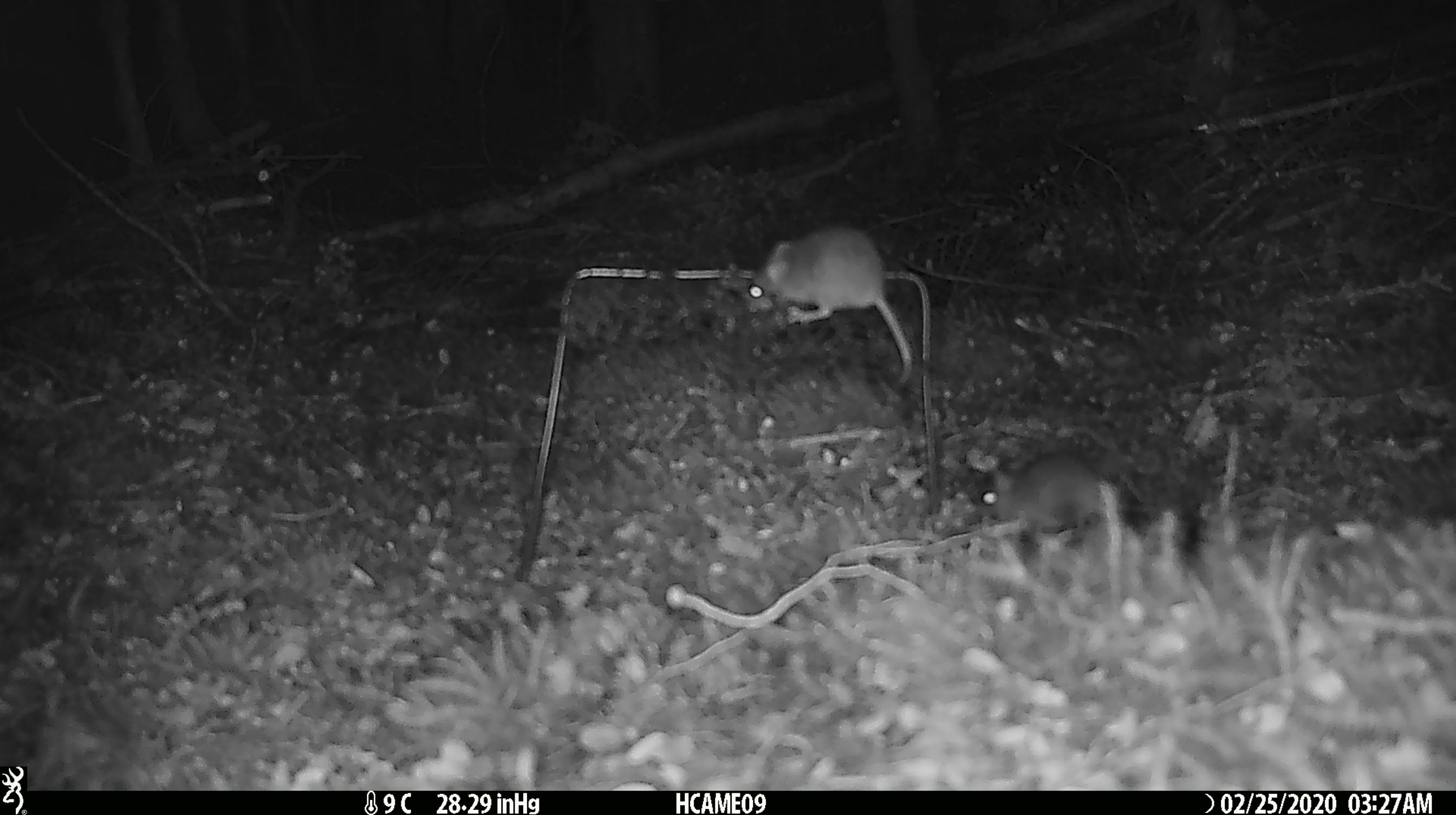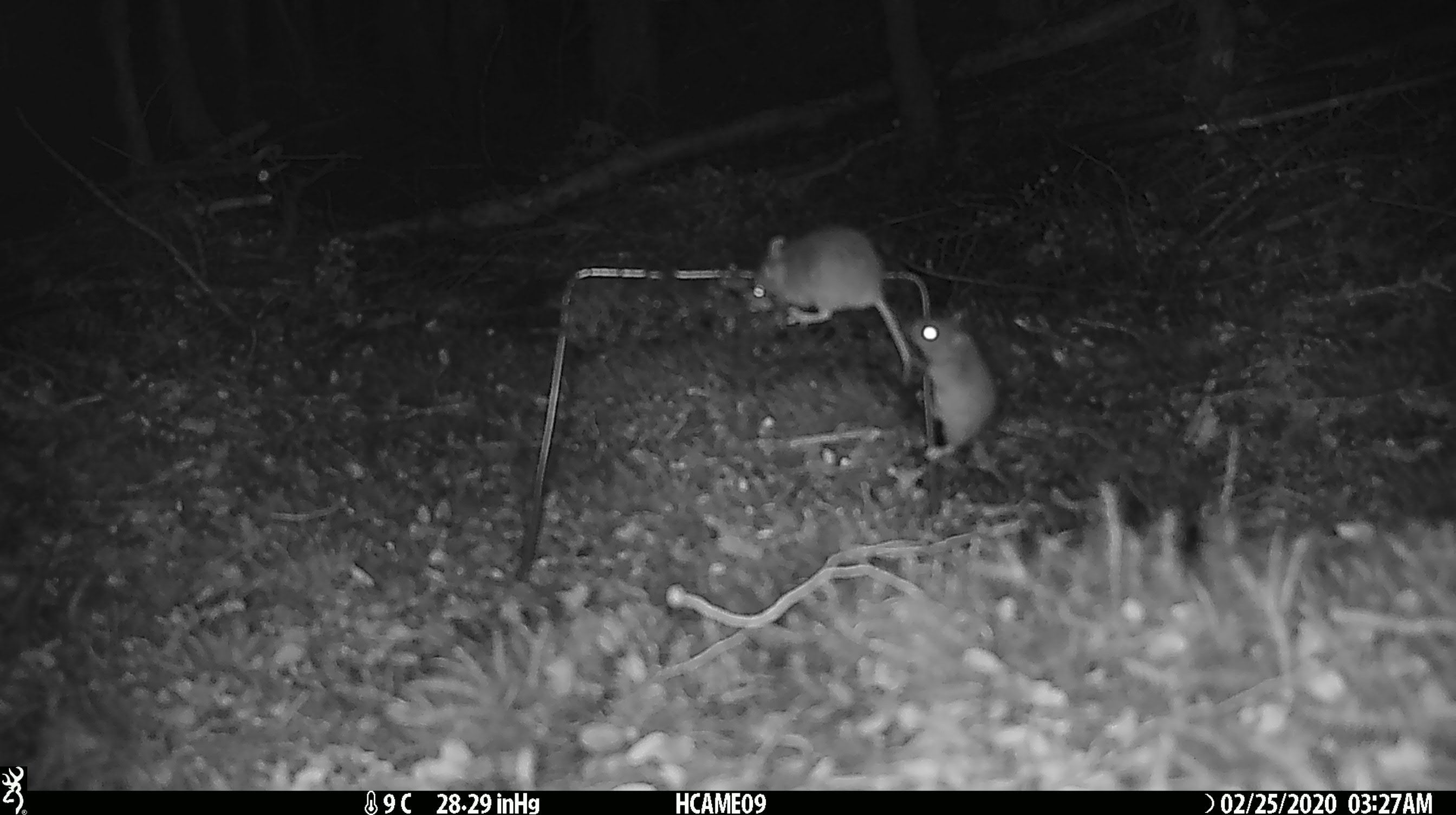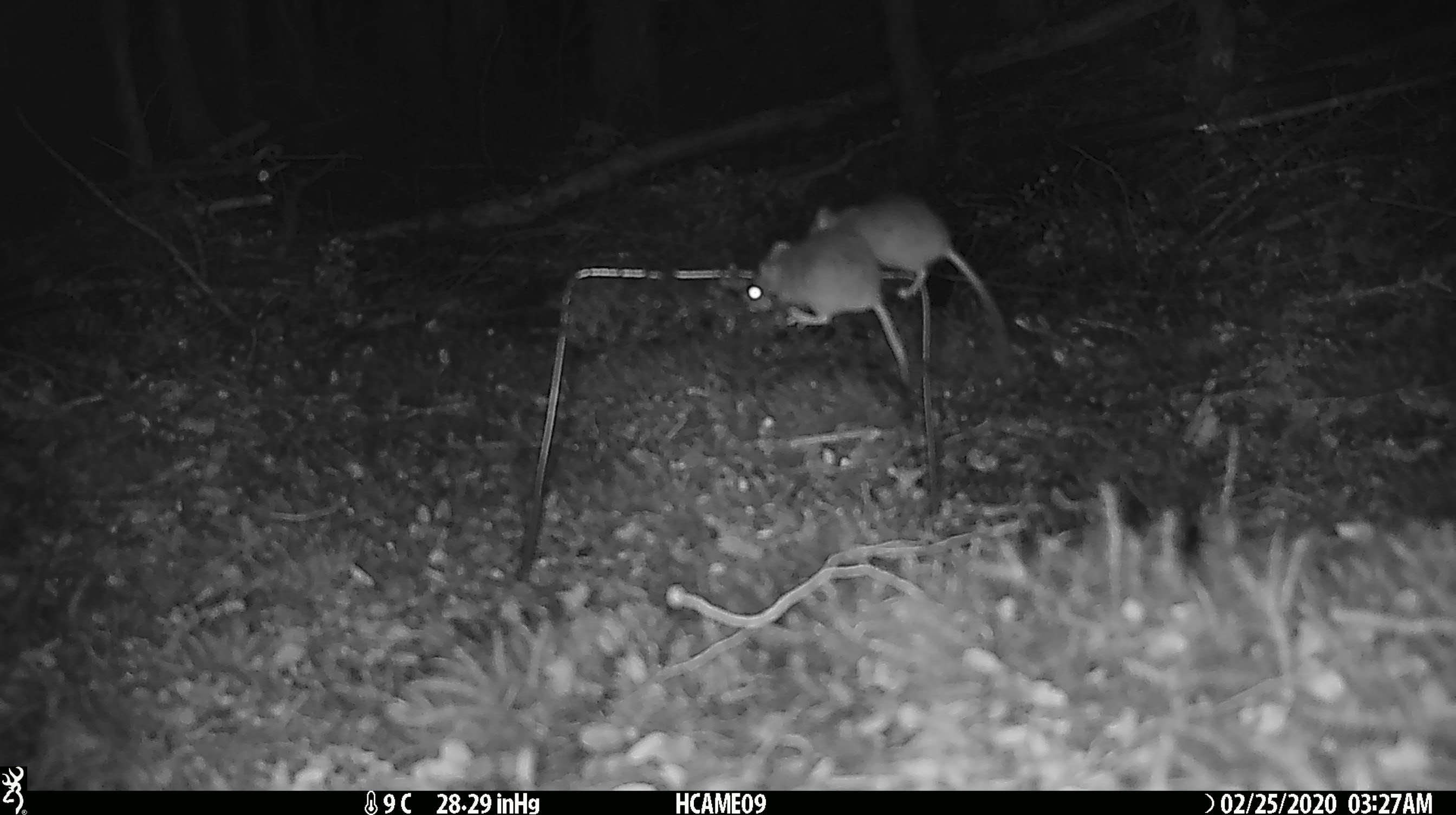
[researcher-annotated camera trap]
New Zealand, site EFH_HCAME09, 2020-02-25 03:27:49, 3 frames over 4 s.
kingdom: Animalia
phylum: Chordata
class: Mammalia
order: Rodentia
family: Muridae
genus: Mus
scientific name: Mus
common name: mouse